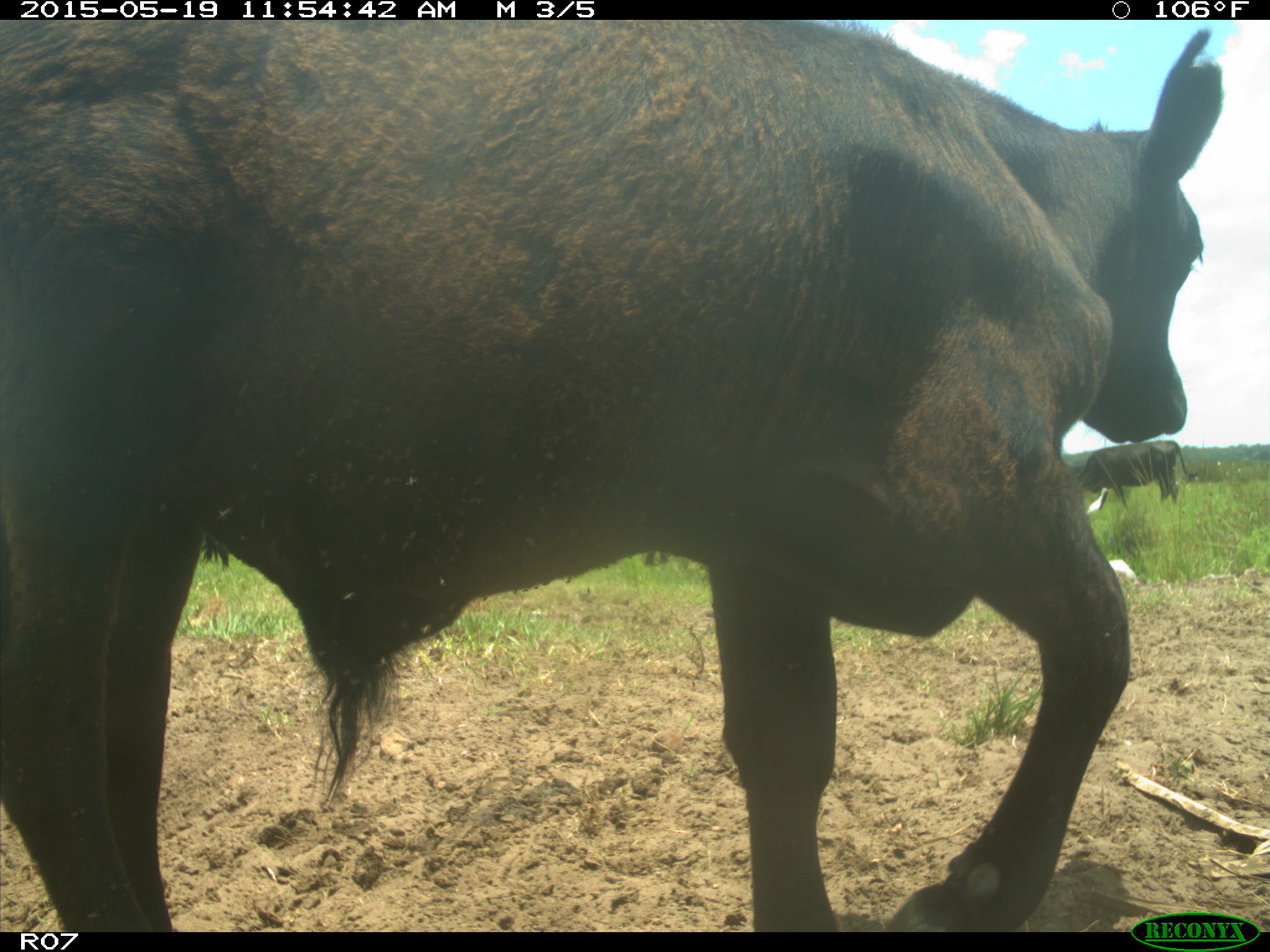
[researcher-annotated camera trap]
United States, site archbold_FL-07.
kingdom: Animalia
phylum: Chordata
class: Mammalia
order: Artiodactyla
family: Bovidae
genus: Bos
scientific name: Bos taurus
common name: domestic cow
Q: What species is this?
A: Bos taurus (domestic cow).